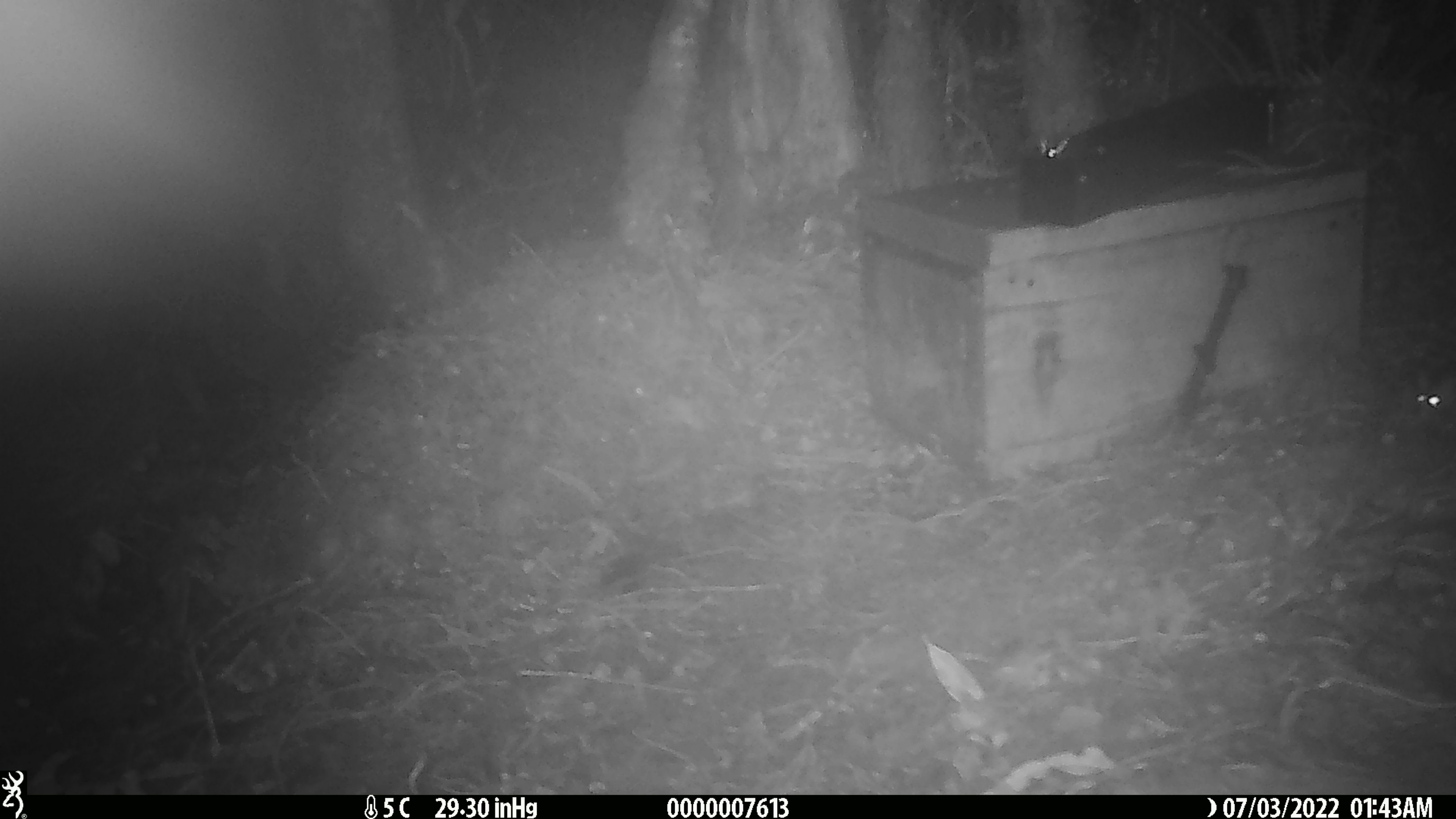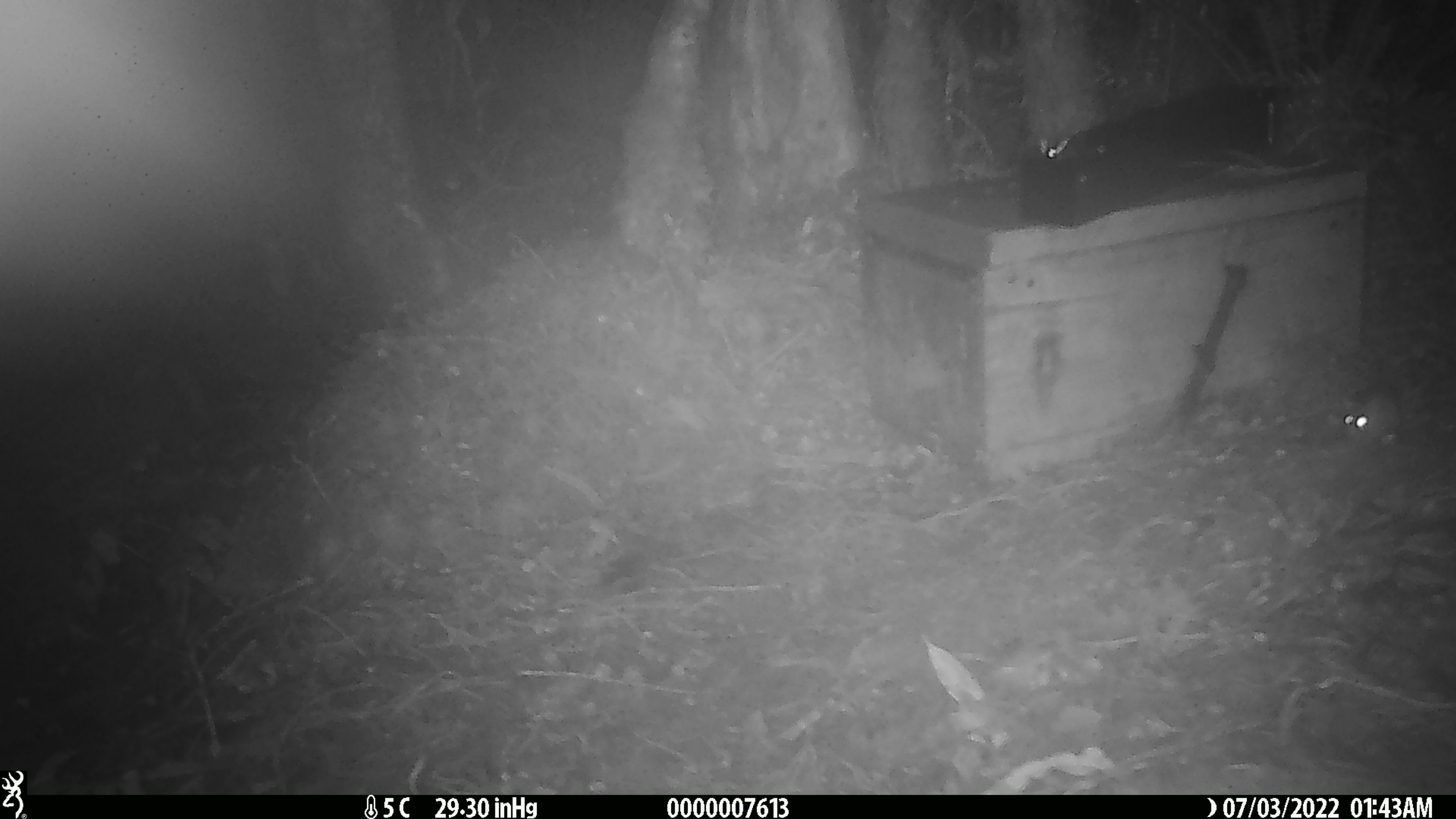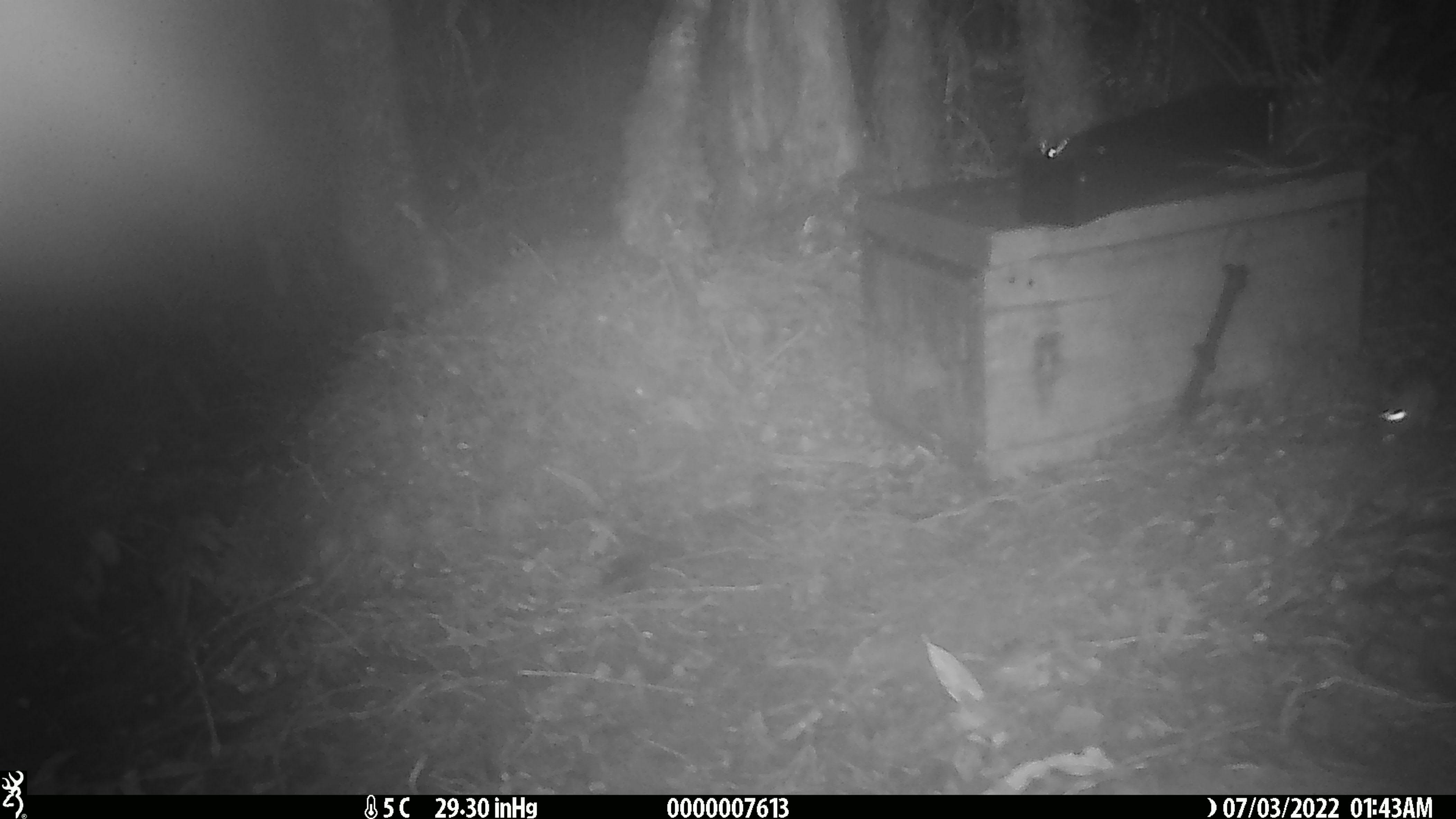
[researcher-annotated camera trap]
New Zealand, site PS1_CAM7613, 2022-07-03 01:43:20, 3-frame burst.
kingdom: Animalia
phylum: Chordata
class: Mammalia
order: Rodentia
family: Muridae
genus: Mus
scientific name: Mus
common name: mouse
Mouse (Mus).